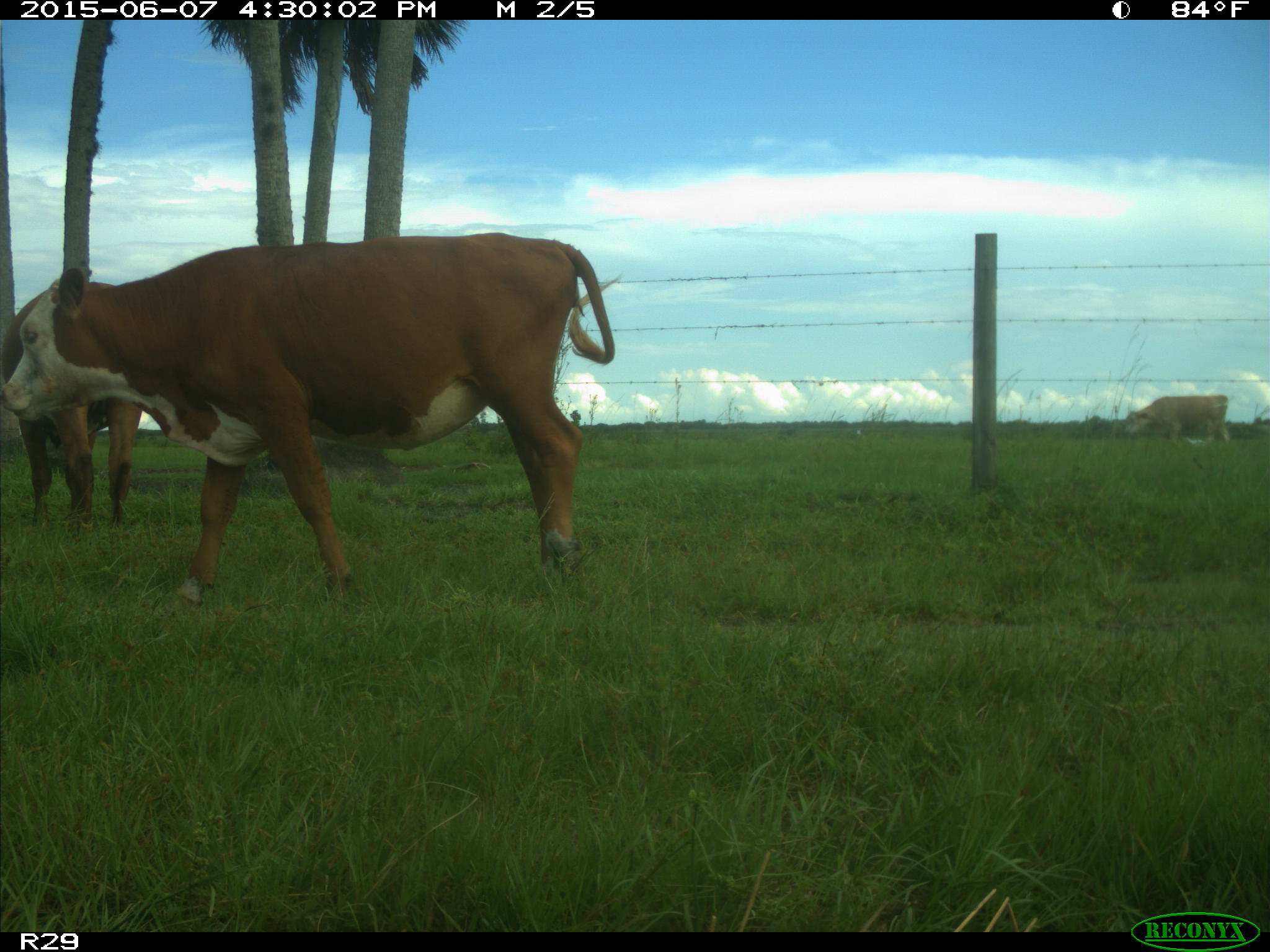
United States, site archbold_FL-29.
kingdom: Animalia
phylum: Chordata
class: Mammalia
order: Artiodactyla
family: Bovidae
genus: Bos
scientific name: Bos taurus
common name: domestic cow